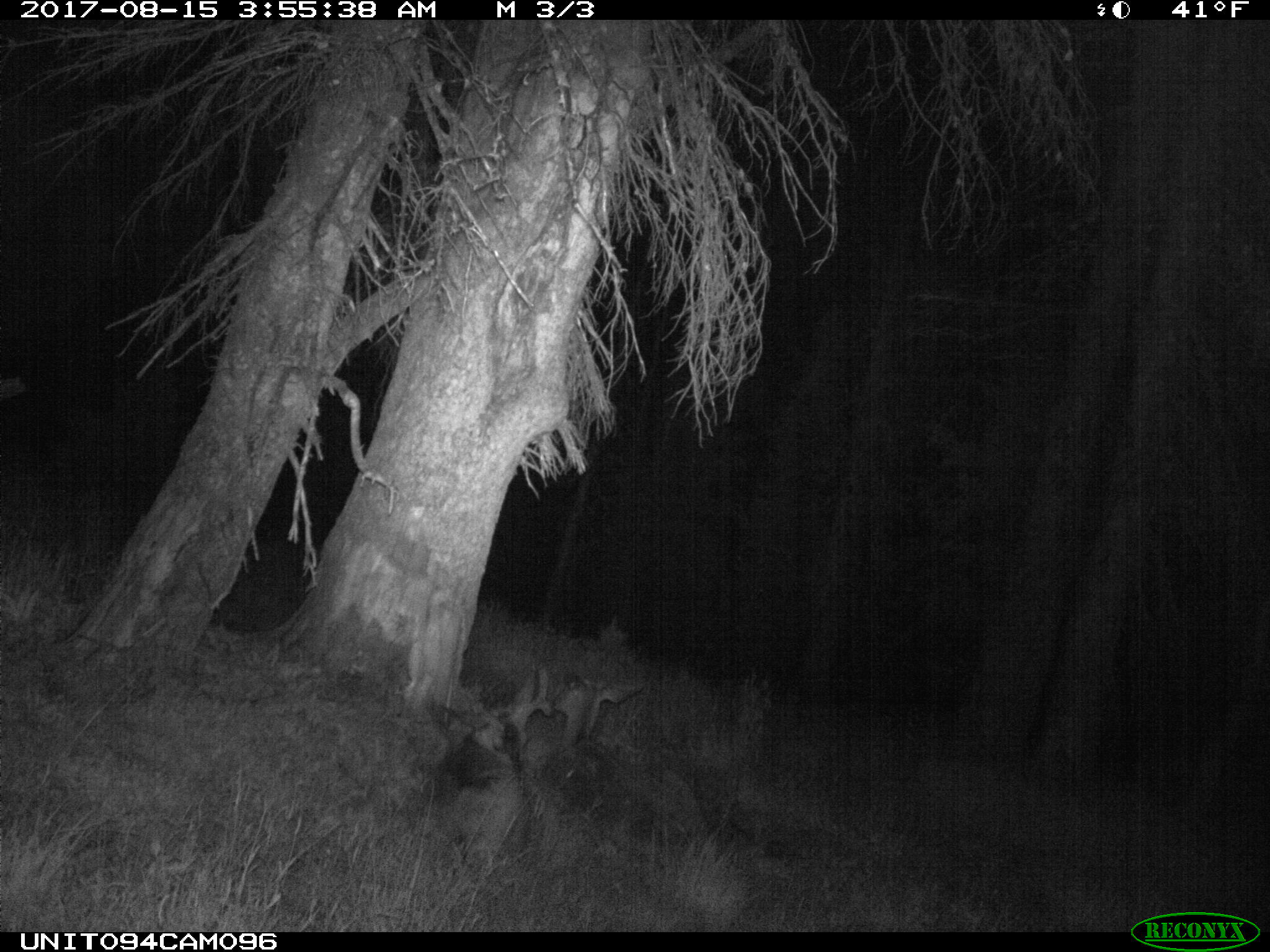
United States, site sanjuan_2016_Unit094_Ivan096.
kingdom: Animalia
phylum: Chordata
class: Mammalia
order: Artiodactyla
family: Cervidae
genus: Odocoileus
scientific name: Odocoileus hemionus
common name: mule deer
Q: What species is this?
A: Odocoileus hemionus (mule deer).